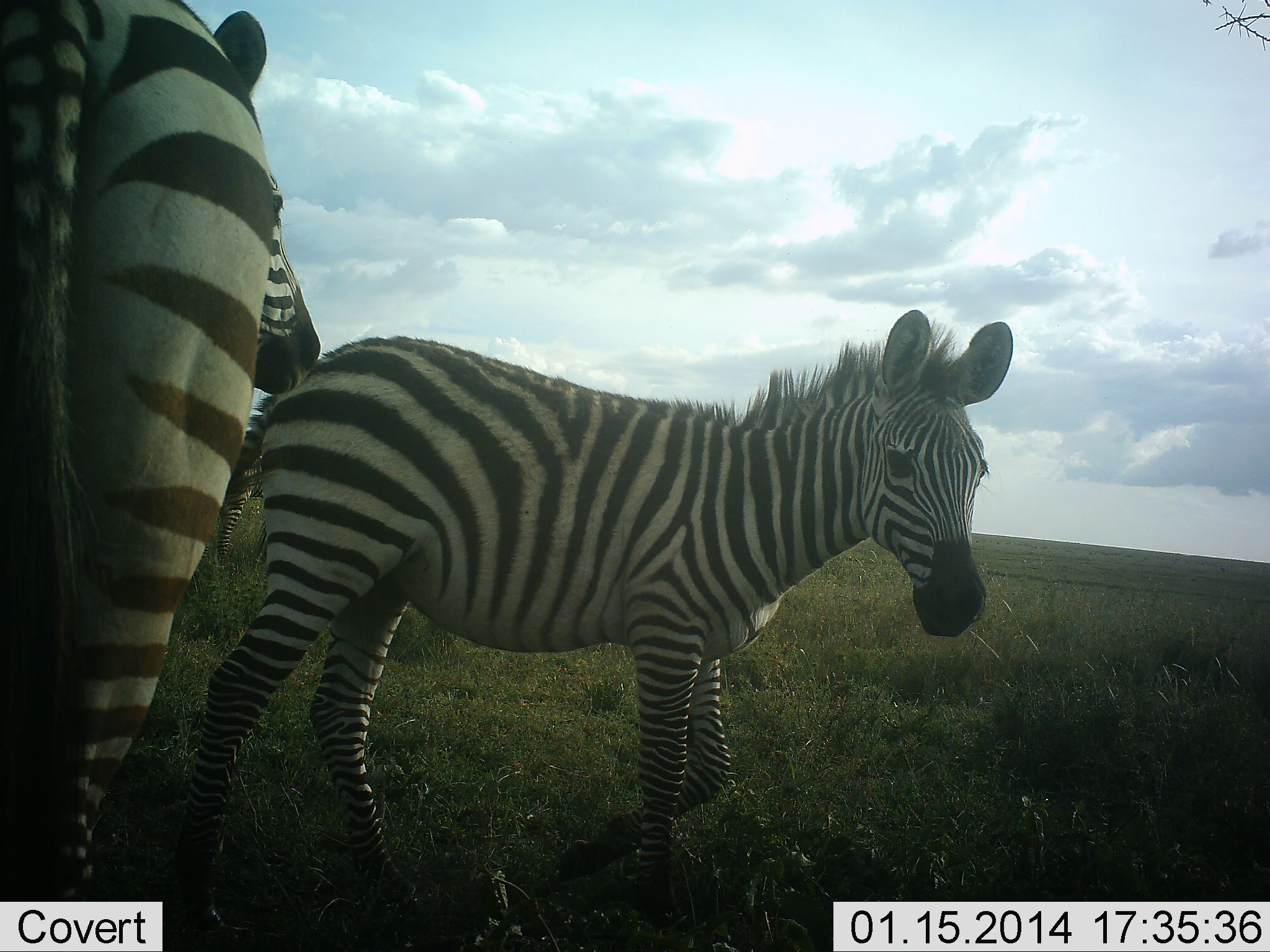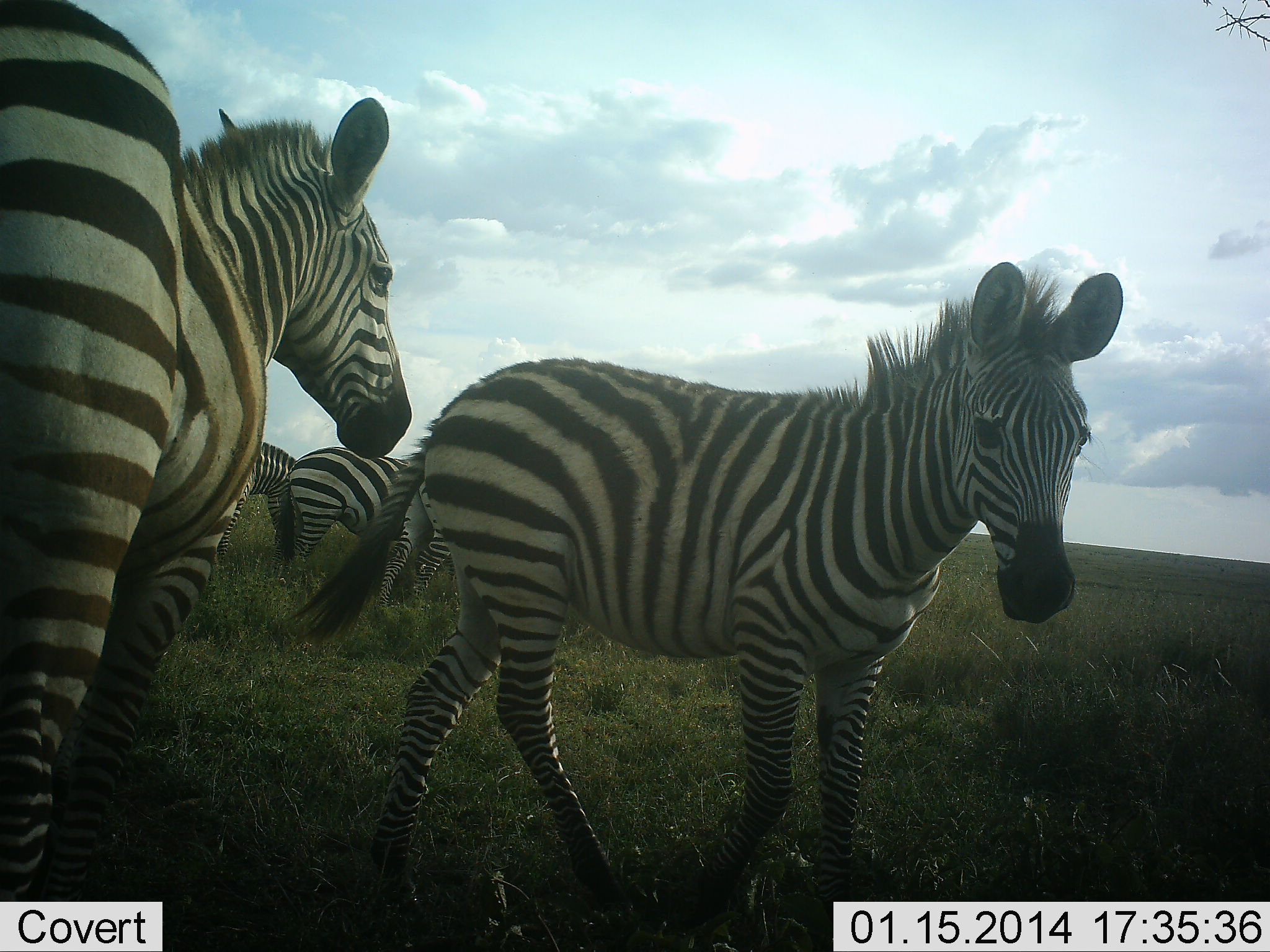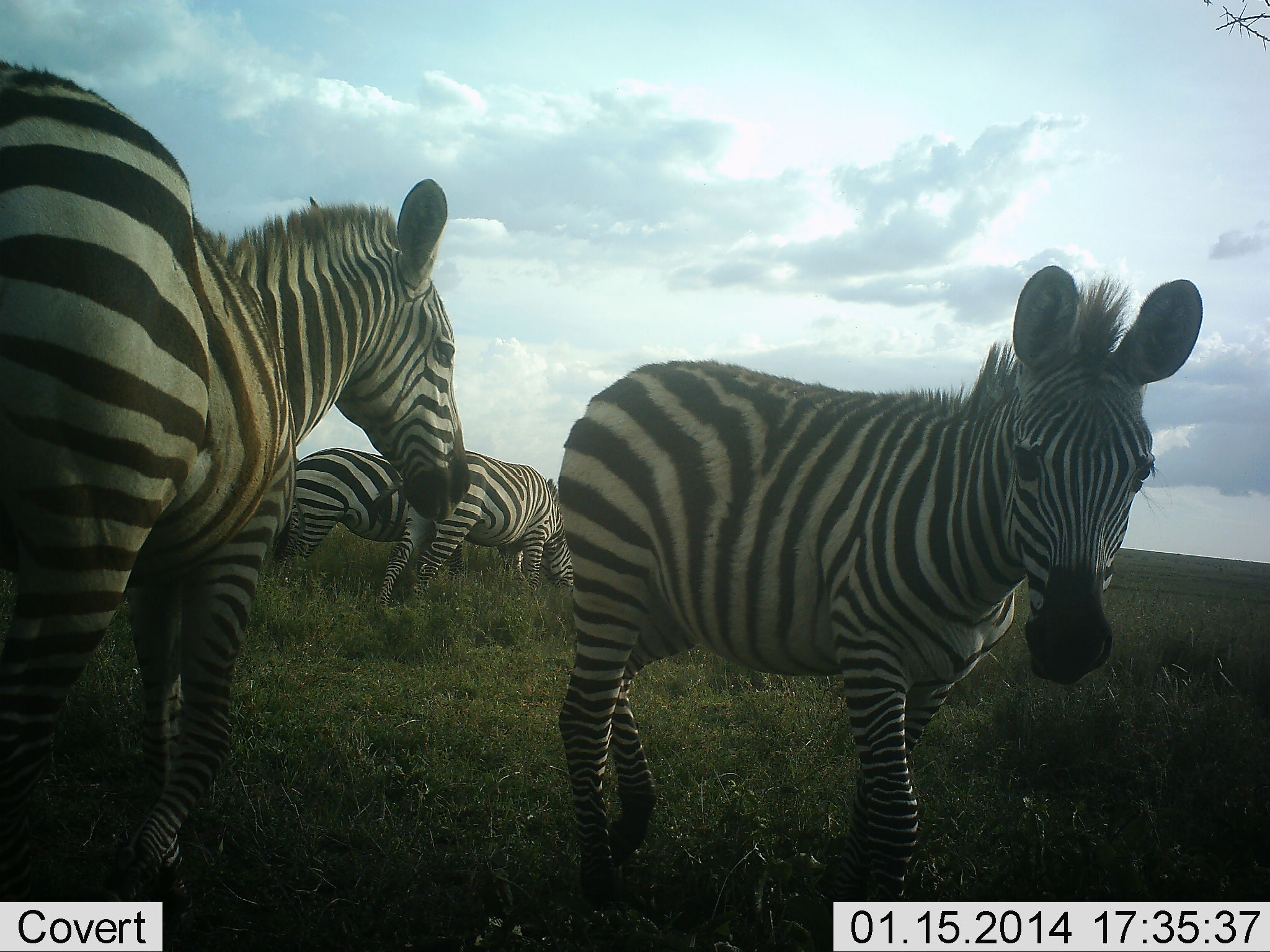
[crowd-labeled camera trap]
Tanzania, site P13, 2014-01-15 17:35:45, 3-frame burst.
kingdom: Animalia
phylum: Chordata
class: Mammalia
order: Perissodactyla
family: Equidae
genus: Equus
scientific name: Equus quagga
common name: plains zebra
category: zebra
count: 5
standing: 60%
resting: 0%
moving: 90%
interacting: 20%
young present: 20%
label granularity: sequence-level